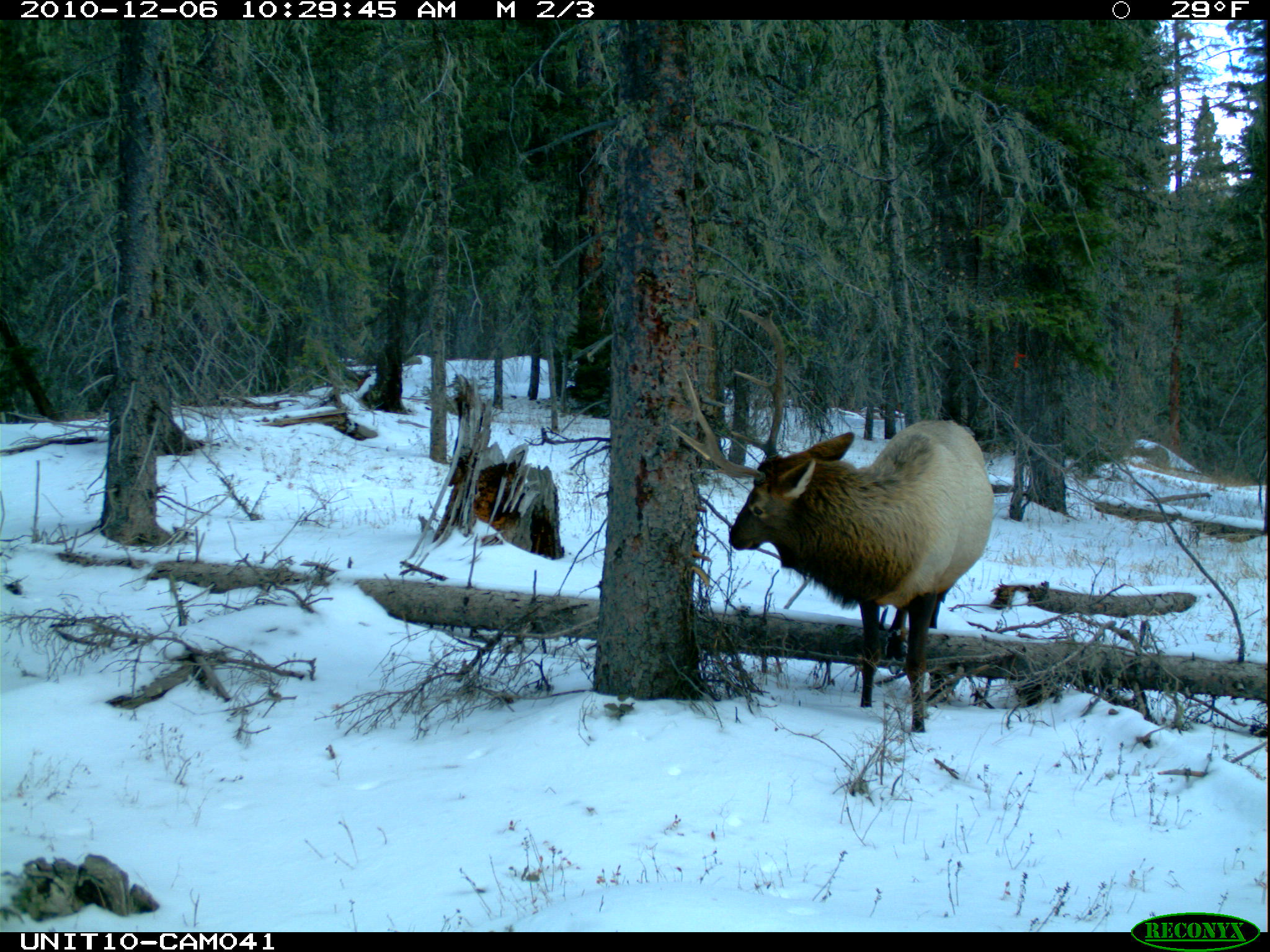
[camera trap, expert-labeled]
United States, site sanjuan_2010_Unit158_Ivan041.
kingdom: Animalia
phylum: Chordata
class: Mammalia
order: Artiodactyla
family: Cervidae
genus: Cervus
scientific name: Cervus elaphus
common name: red deer